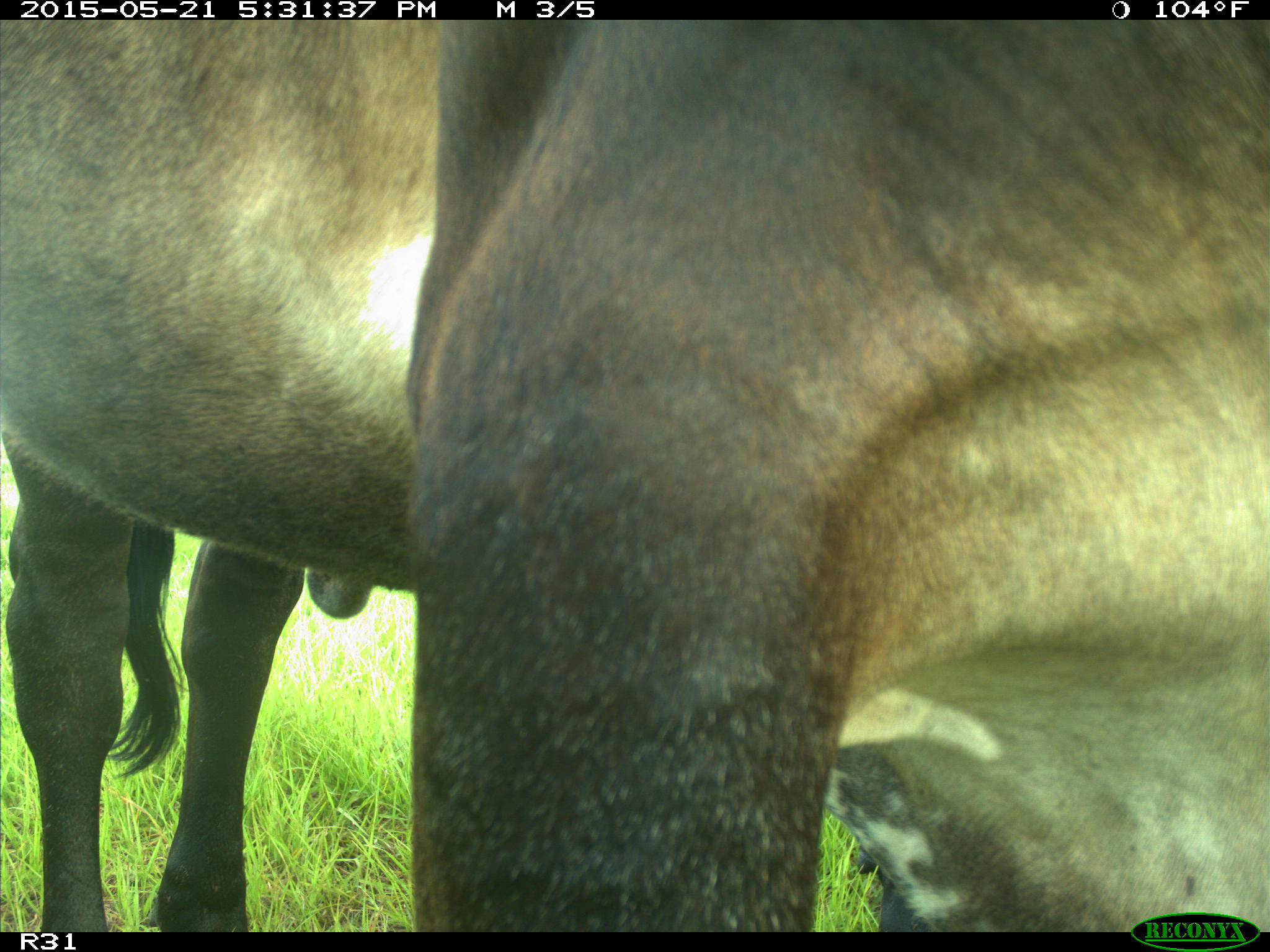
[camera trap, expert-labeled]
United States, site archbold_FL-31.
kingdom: Animalia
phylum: Chordata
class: Mammalia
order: Artiodactyla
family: Bovidae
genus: Bos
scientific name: Bos taurus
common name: domestic cow